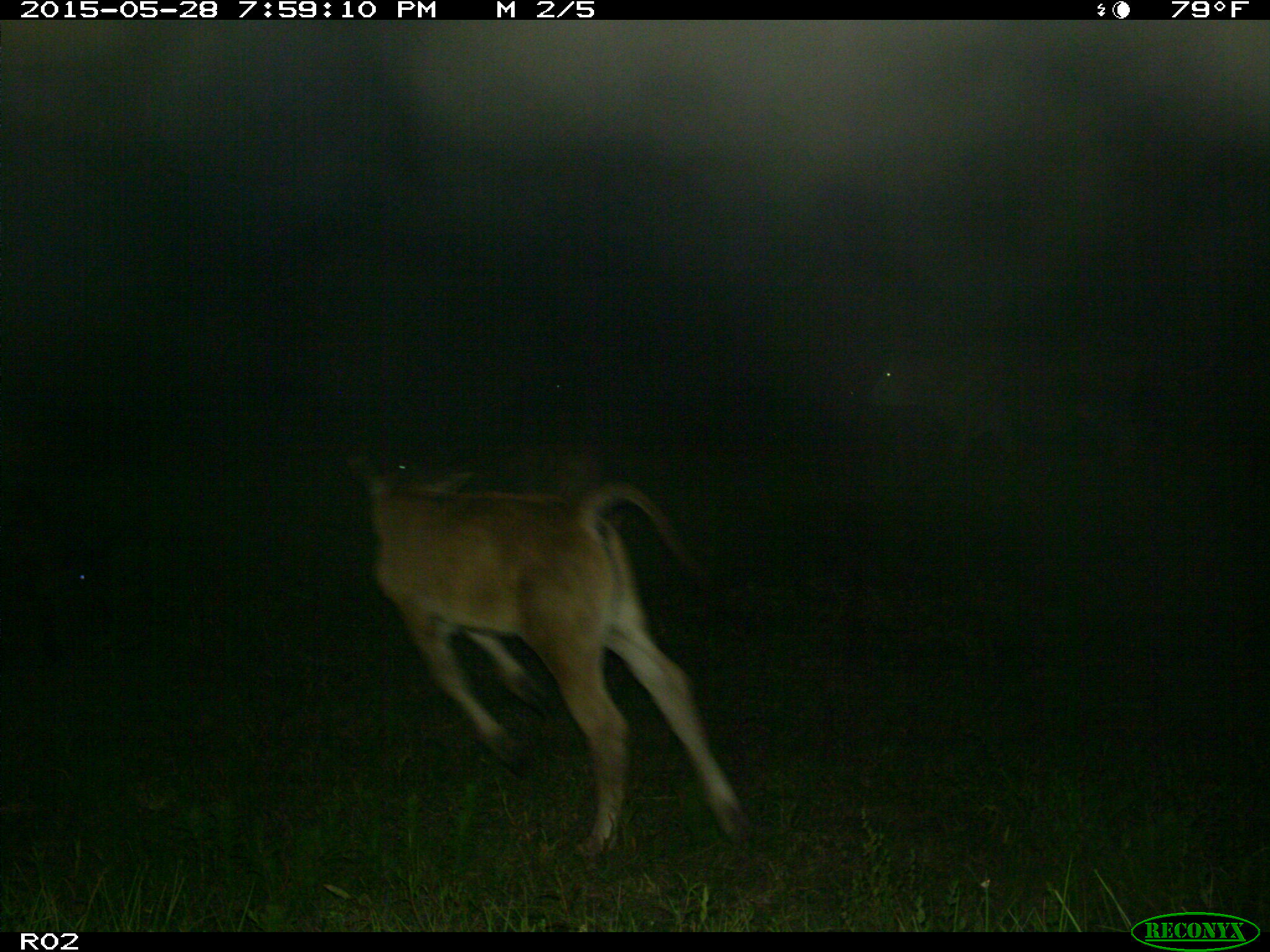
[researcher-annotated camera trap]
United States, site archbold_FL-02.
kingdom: Animalia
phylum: Chordata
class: Mammalia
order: Artiodactyla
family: Bovidae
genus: Bos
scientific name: Bos taurus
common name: domestic cow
Bos taurus (domestic cow).